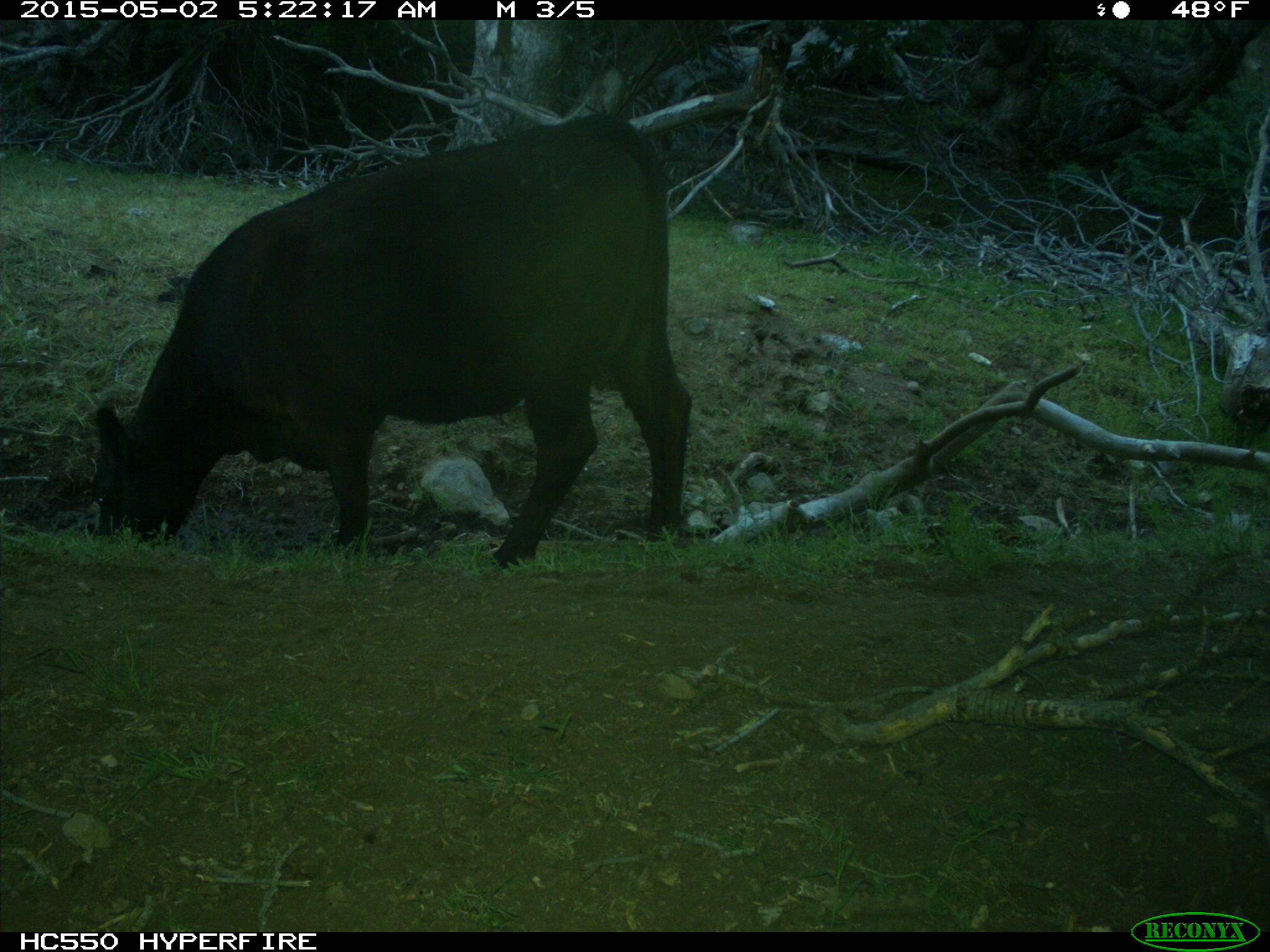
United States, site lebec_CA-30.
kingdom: Animalia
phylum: Chordata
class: Mammalia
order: Artiodactyla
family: Bovidae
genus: Bos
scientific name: Bos taurus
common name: domestic cow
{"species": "Bos taurus (domestic cow)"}